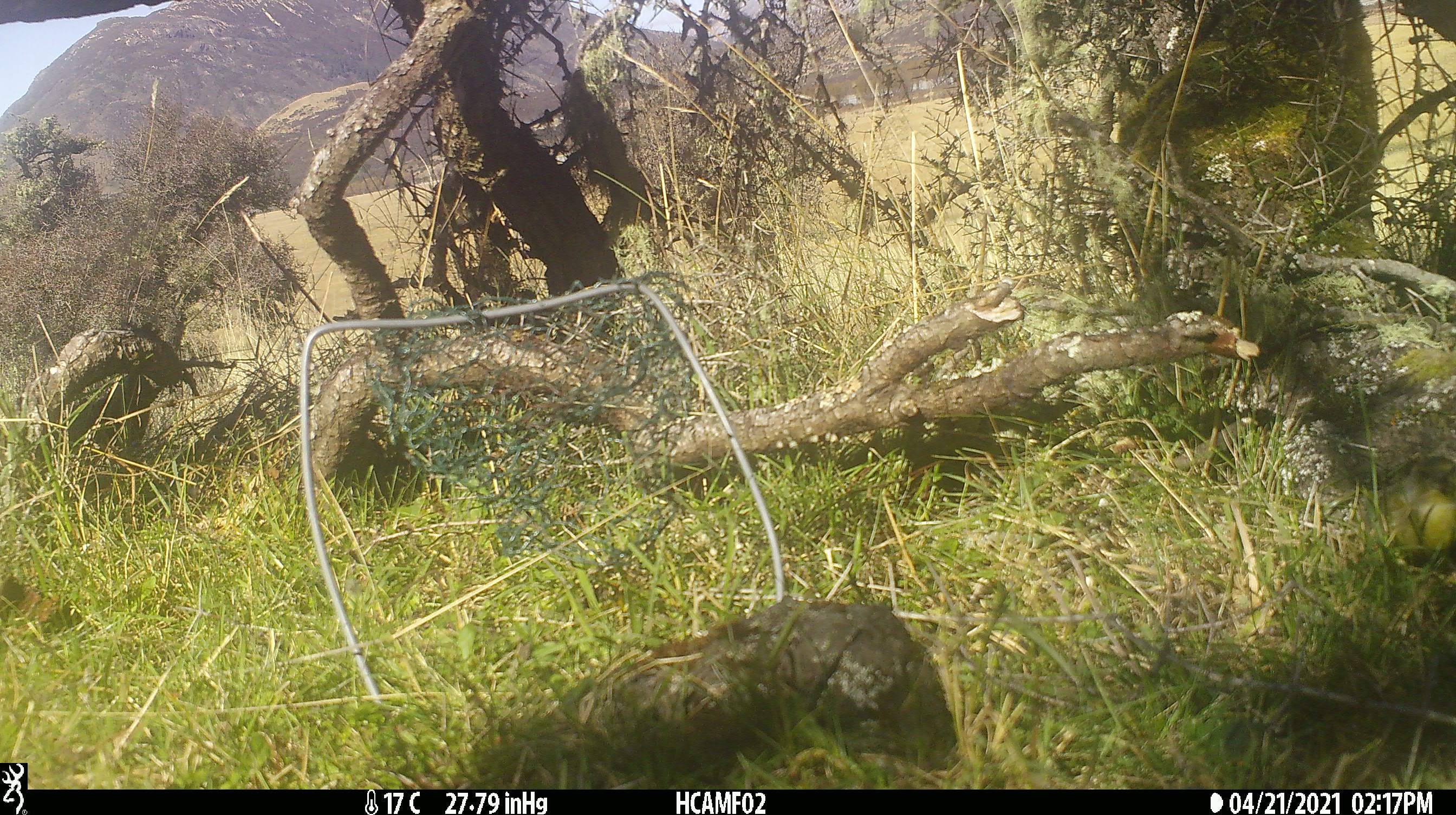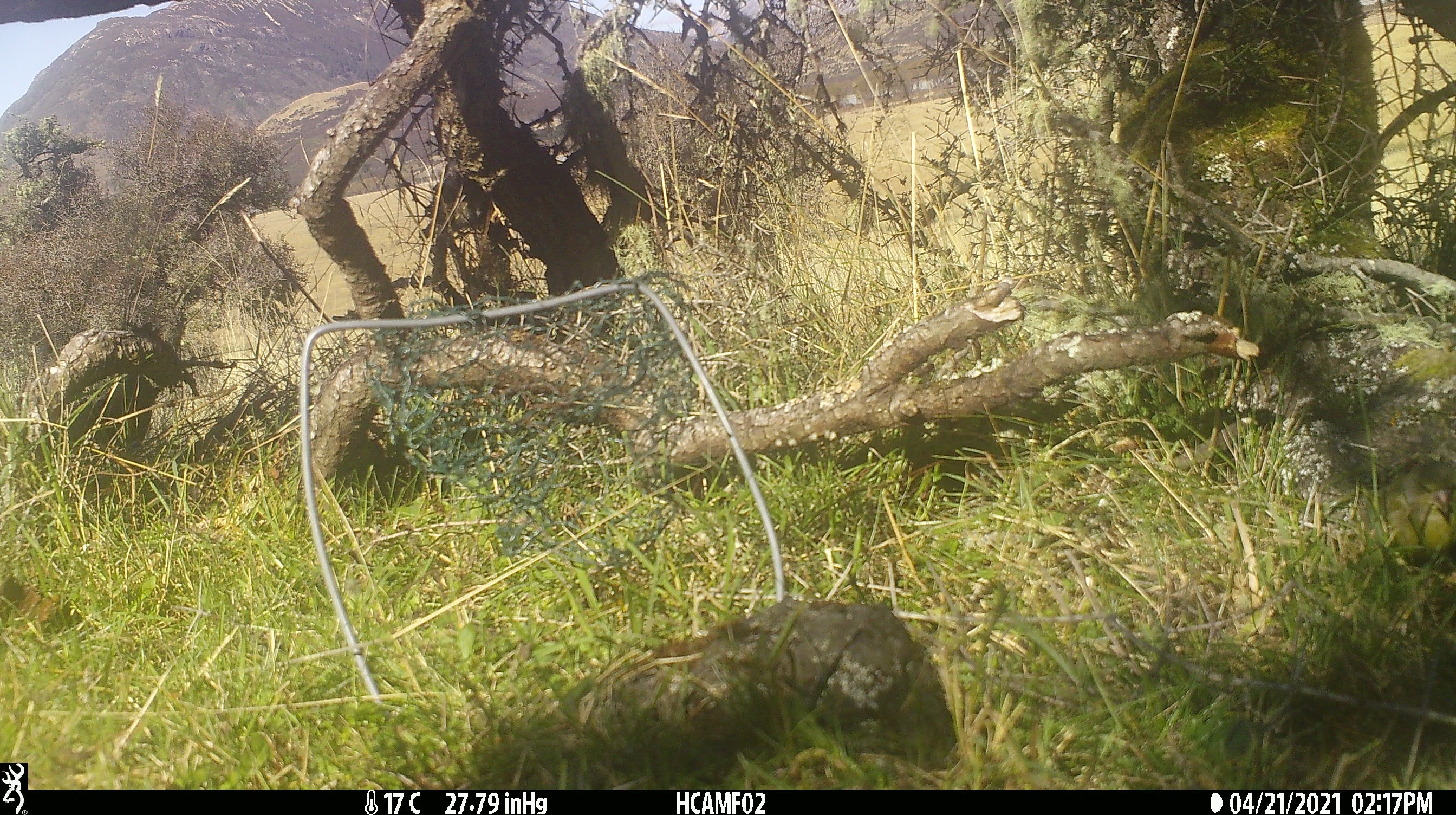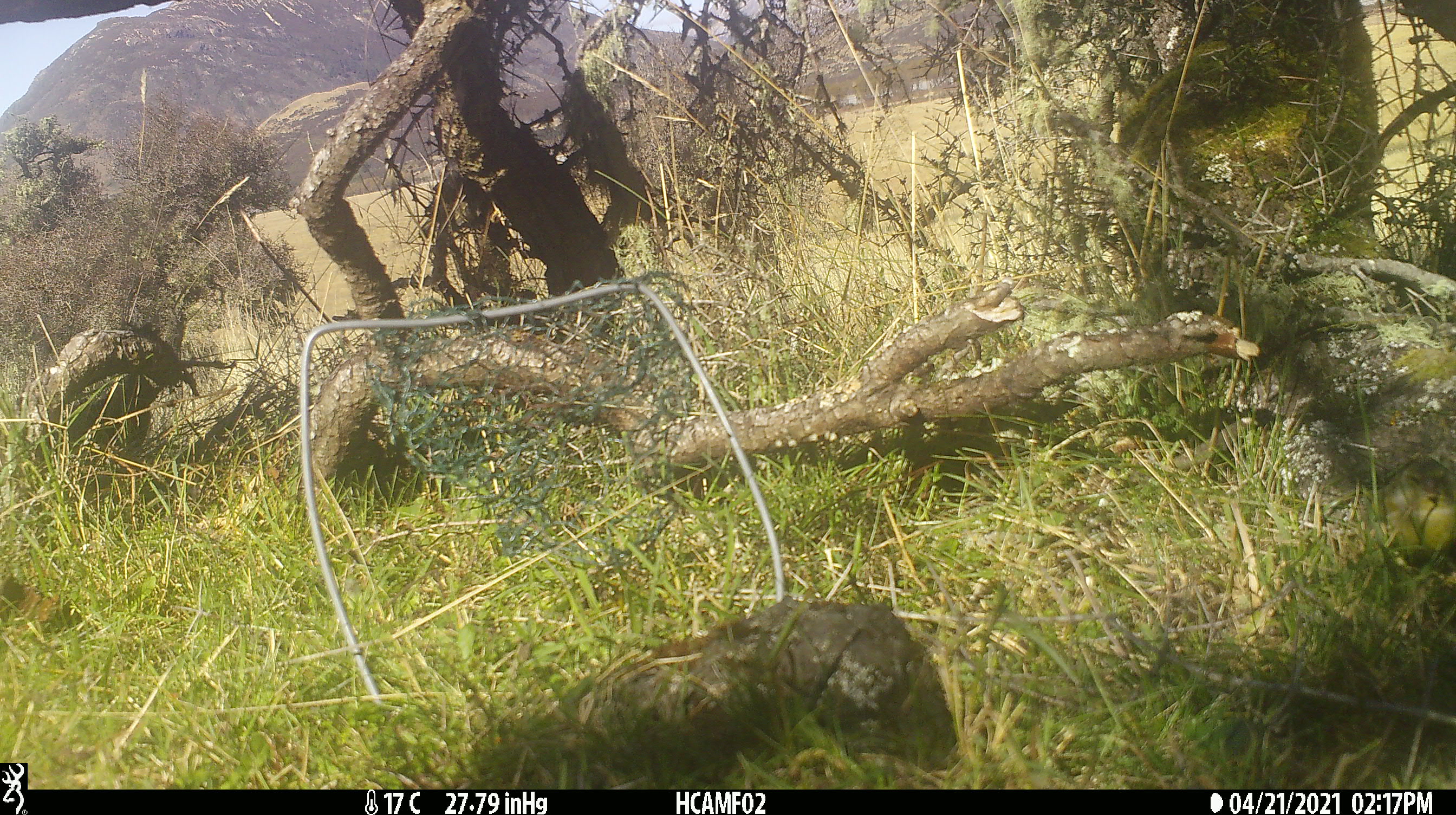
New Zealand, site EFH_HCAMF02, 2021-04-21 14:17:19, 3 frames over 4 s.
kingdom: Animalia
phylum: Chordata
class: Aves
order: Passeriformes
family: Fringillidae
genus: Chloris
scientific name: Chloris chloris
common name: greenfinch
Greenfinch (Chloris chloris).